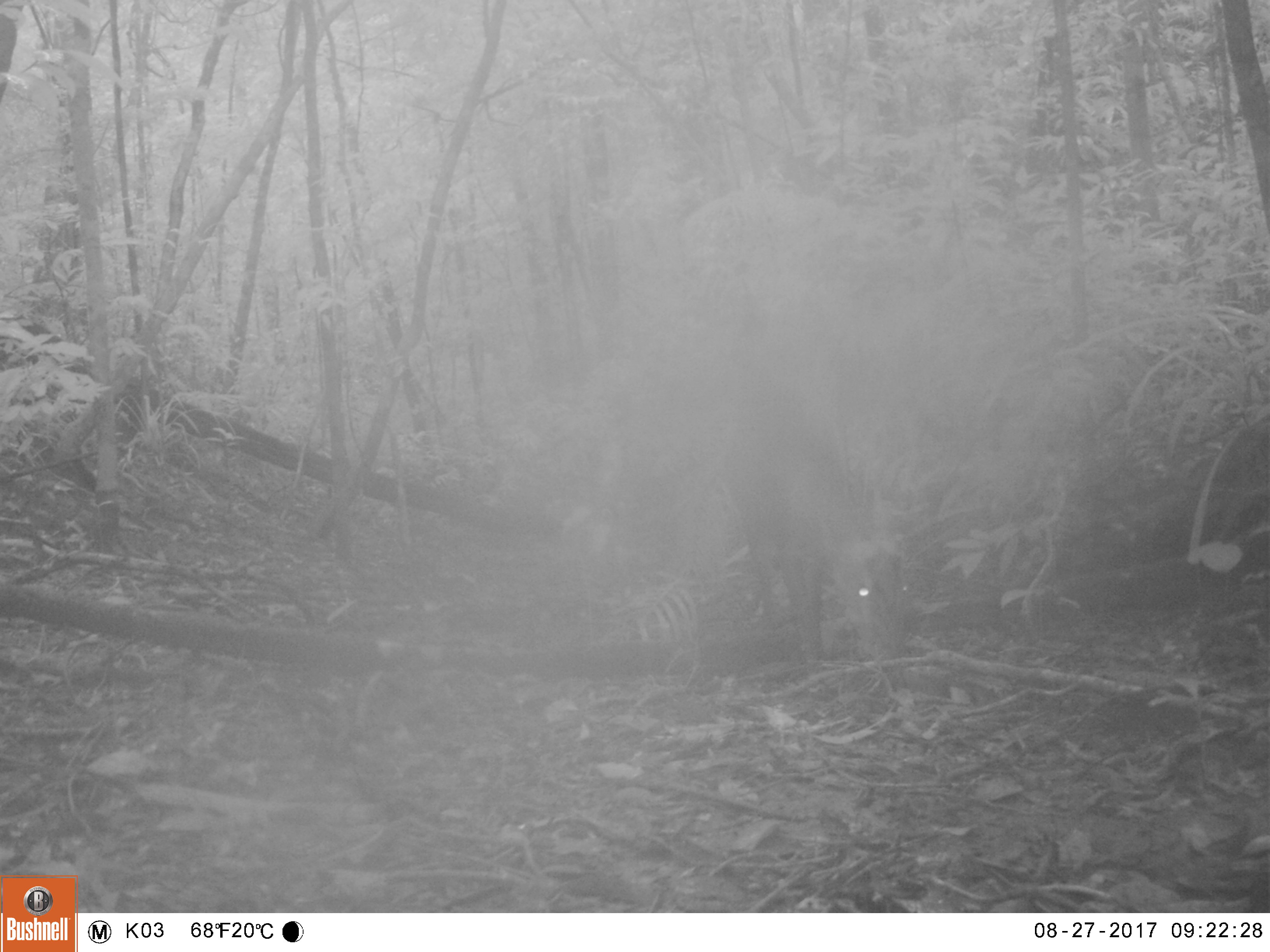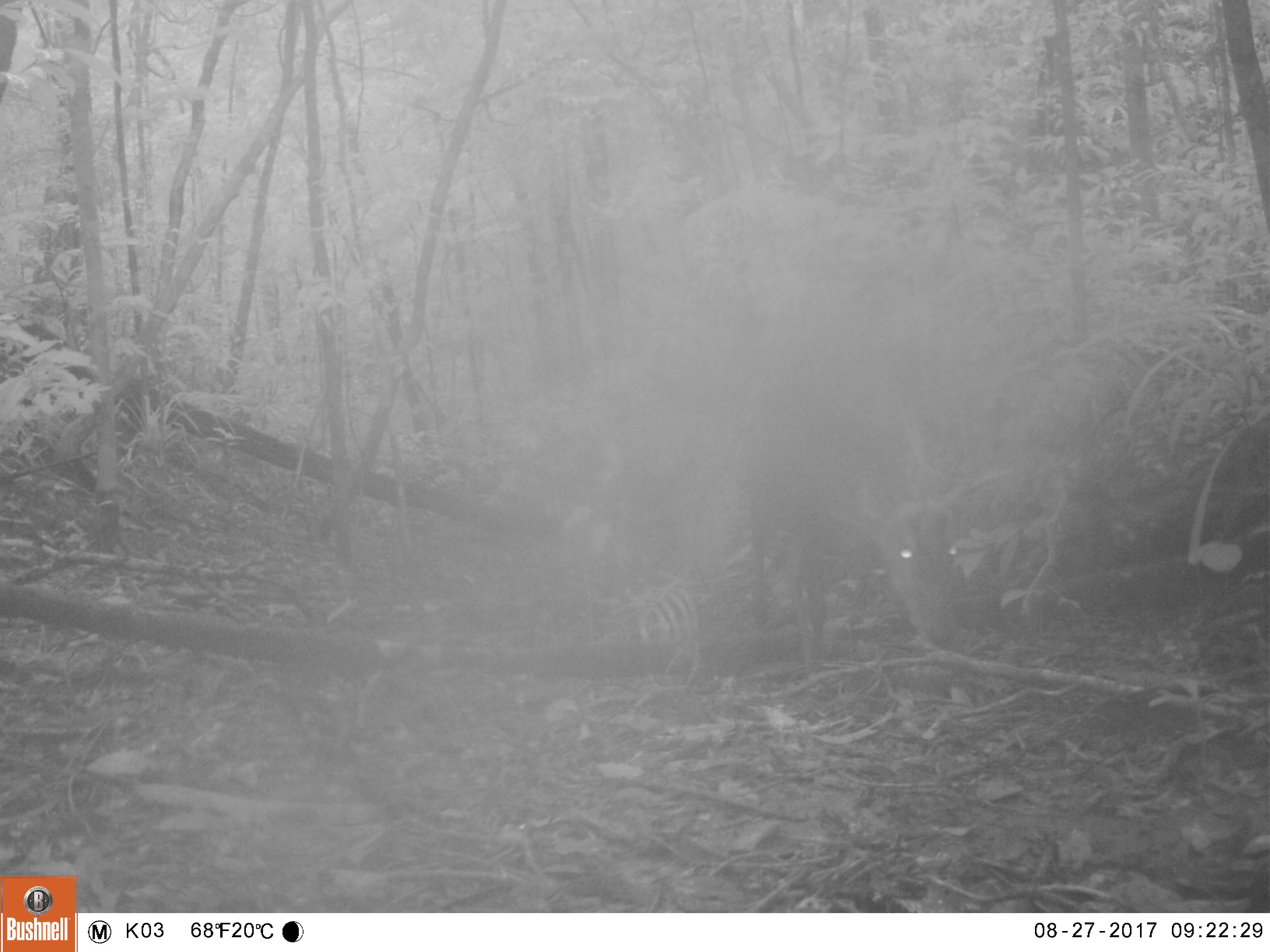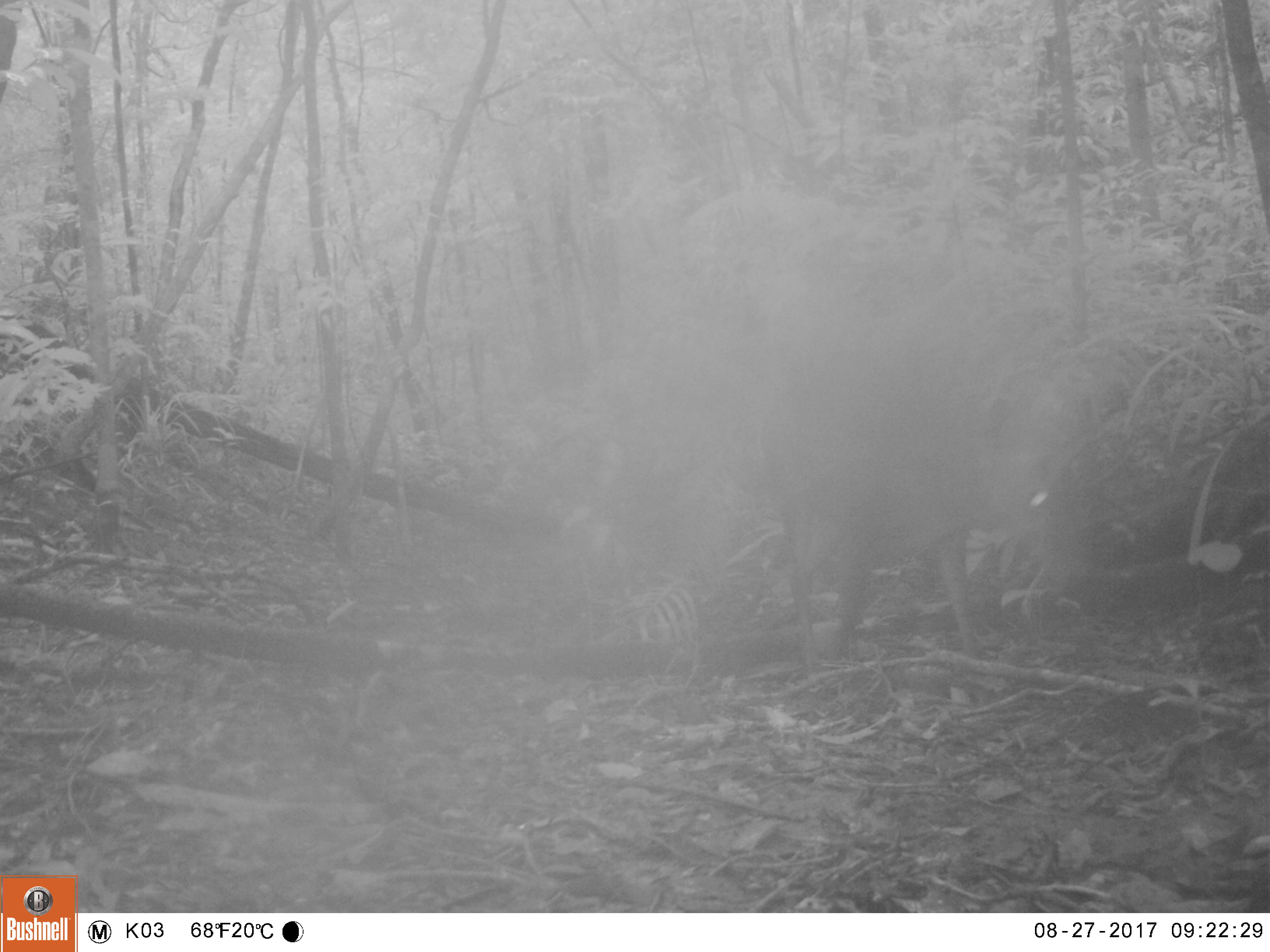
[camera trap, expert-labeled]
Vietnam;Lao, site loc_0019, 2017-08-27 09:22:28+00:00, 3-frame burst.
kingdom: Animalia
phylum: Chordata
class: Mammalia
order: Artiodactyla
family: Cervidae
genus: Muntiacus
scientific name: Muntiacus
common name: muntjacs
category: unidentified muntjac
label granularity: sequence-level